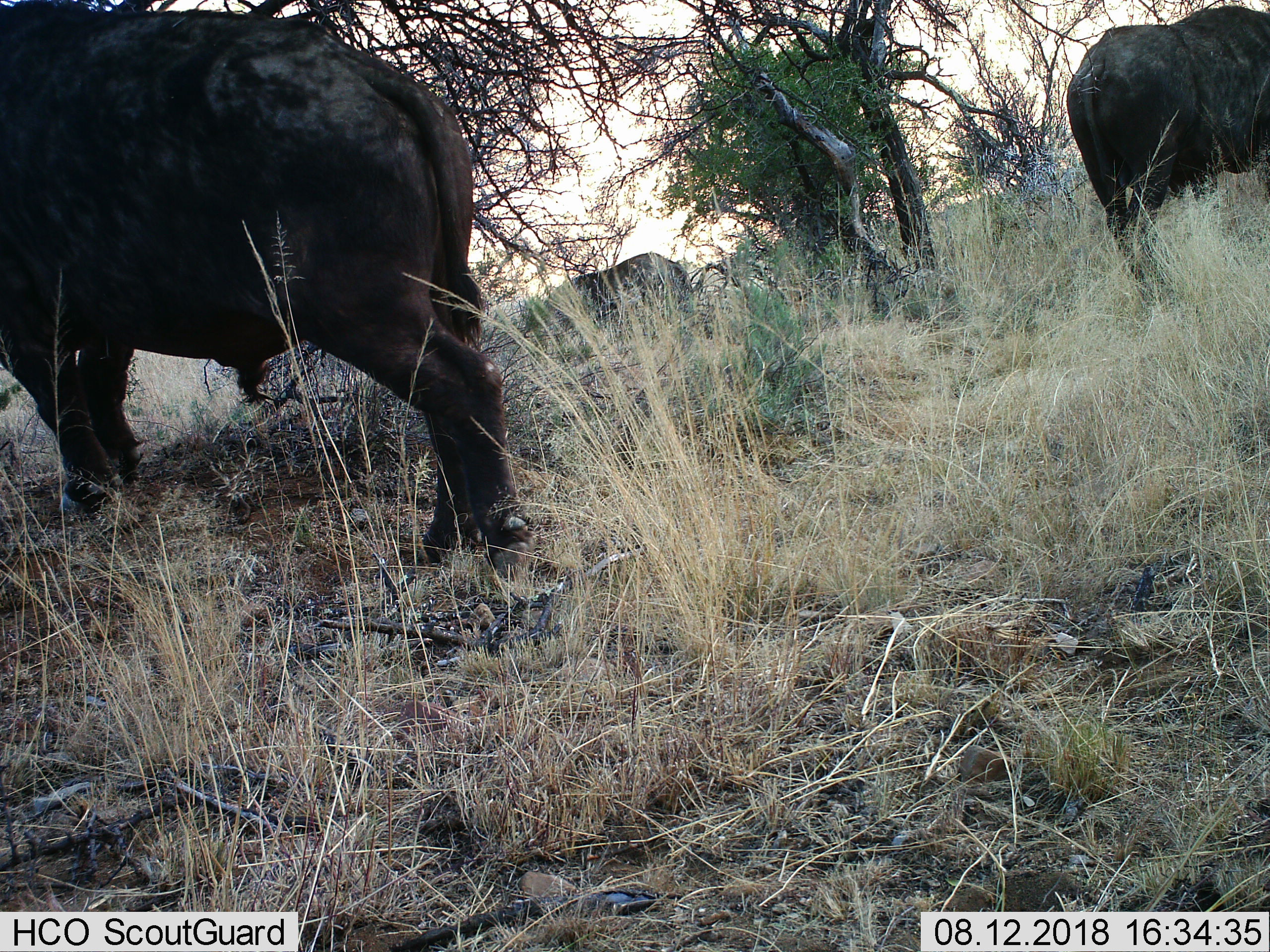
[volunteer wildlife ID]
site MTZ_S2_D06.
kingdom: Animalia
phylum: Chordata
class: Mammalia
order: Artiodactyla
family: Bovidae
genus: Syncerus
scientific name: Syncerus caffer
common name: african buffalo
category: buffalo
Buffalo (african buffalo) (Syncerus caffer), count 2. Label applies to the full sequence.